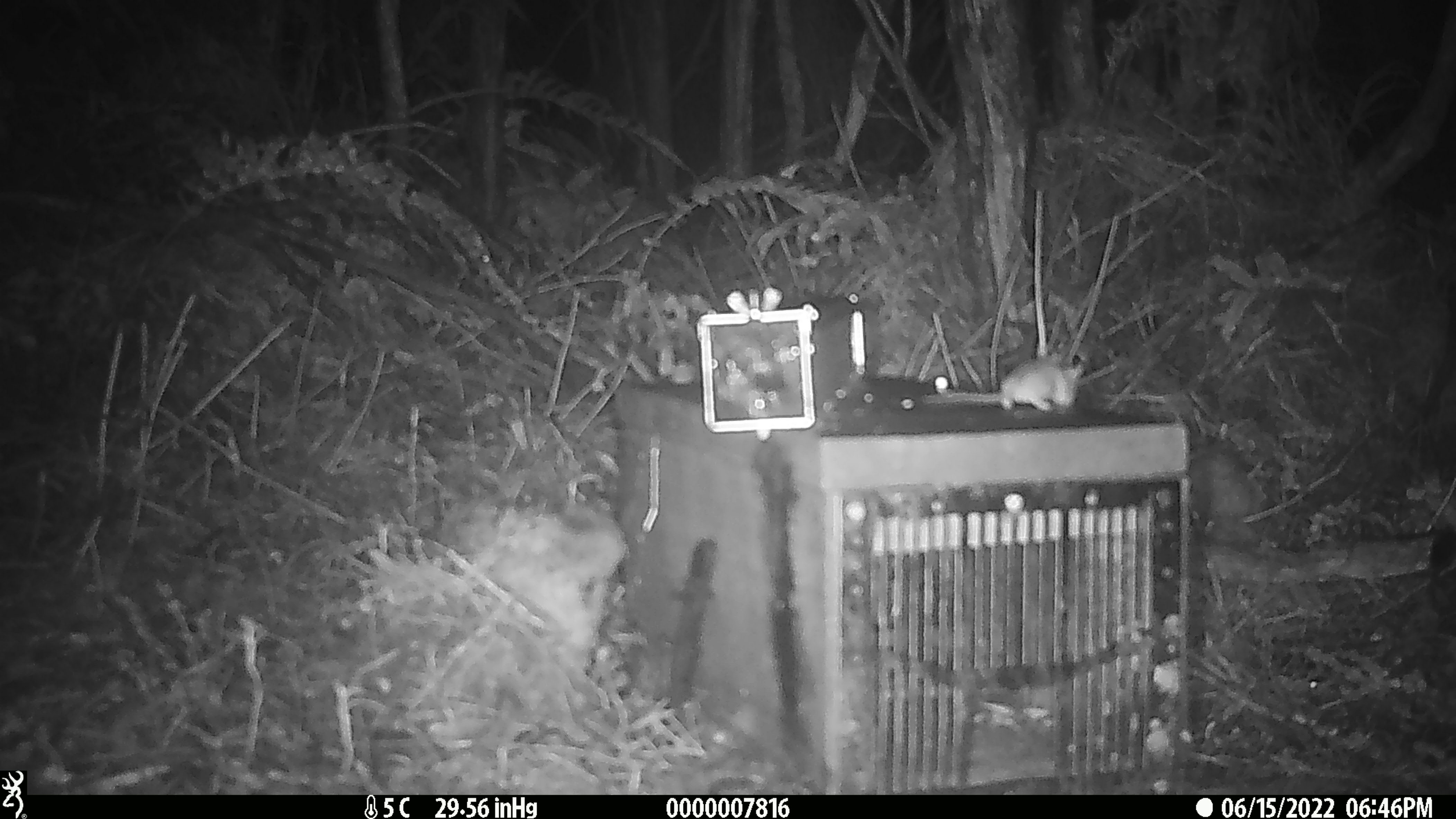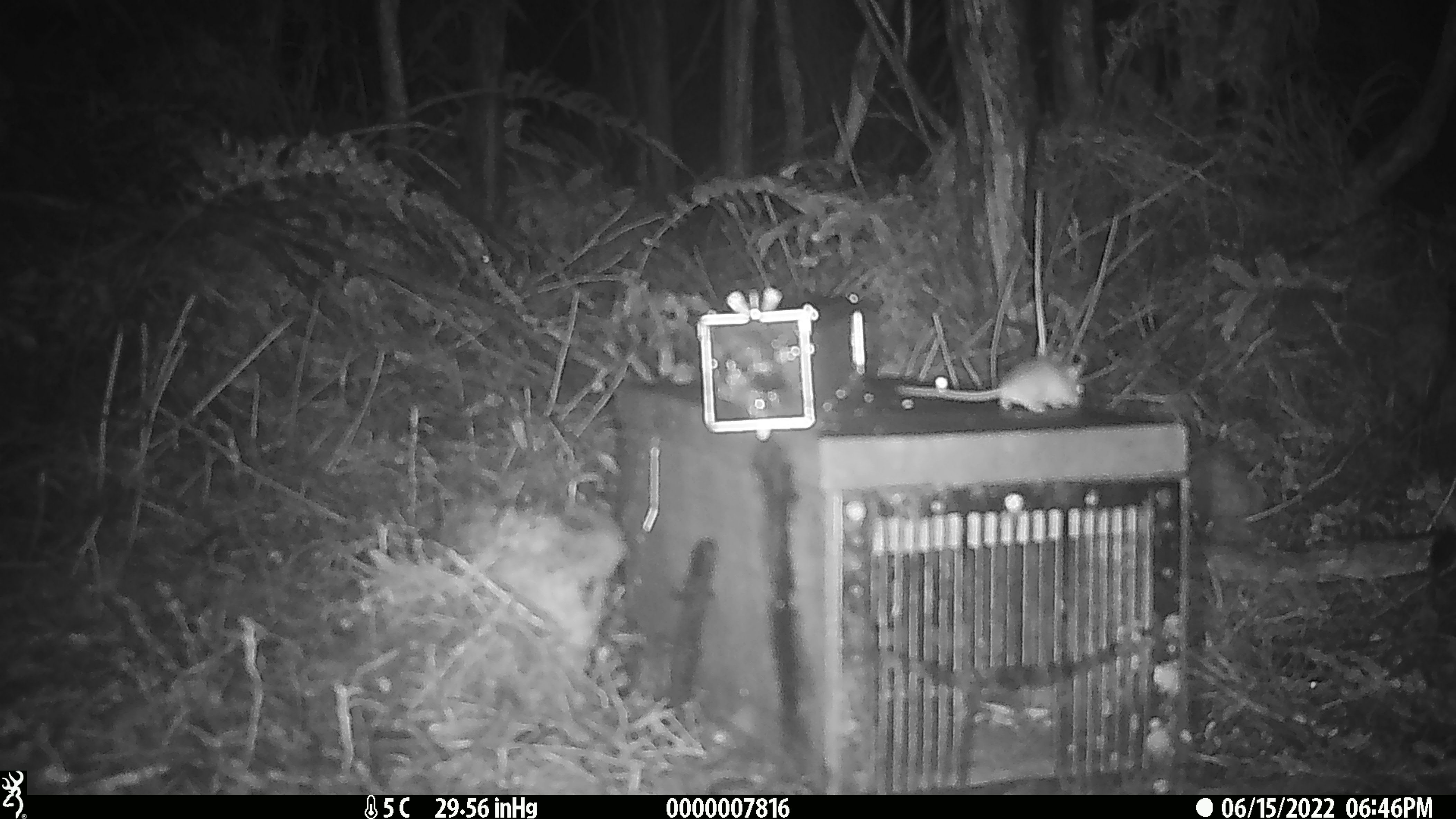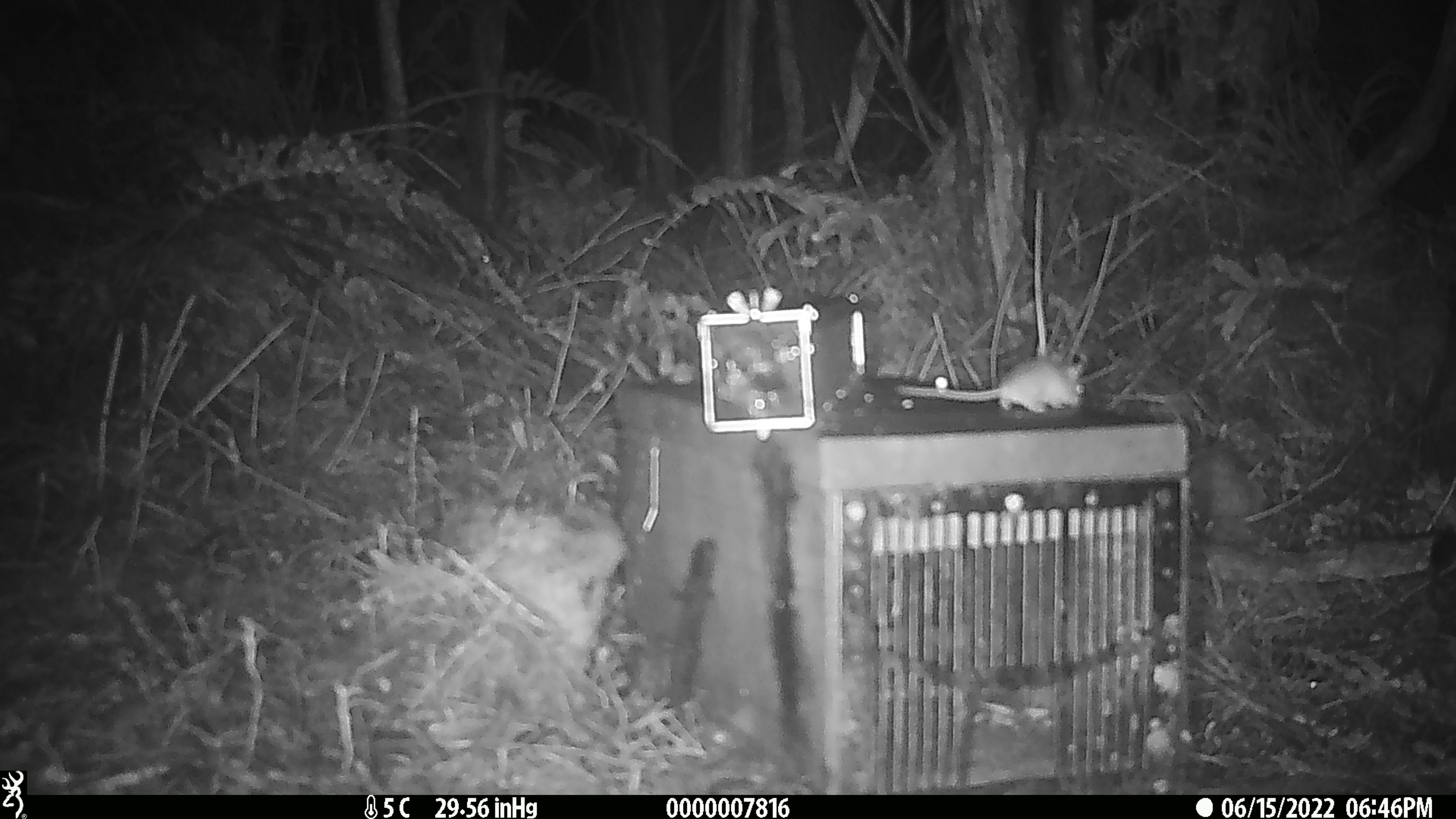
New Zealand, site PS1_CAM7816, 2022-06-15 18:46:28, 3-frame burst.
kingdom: Animalia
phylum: Chordata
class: Mammalia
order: Rodentia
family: Muridae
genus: Mus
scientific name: Mus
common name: mouse